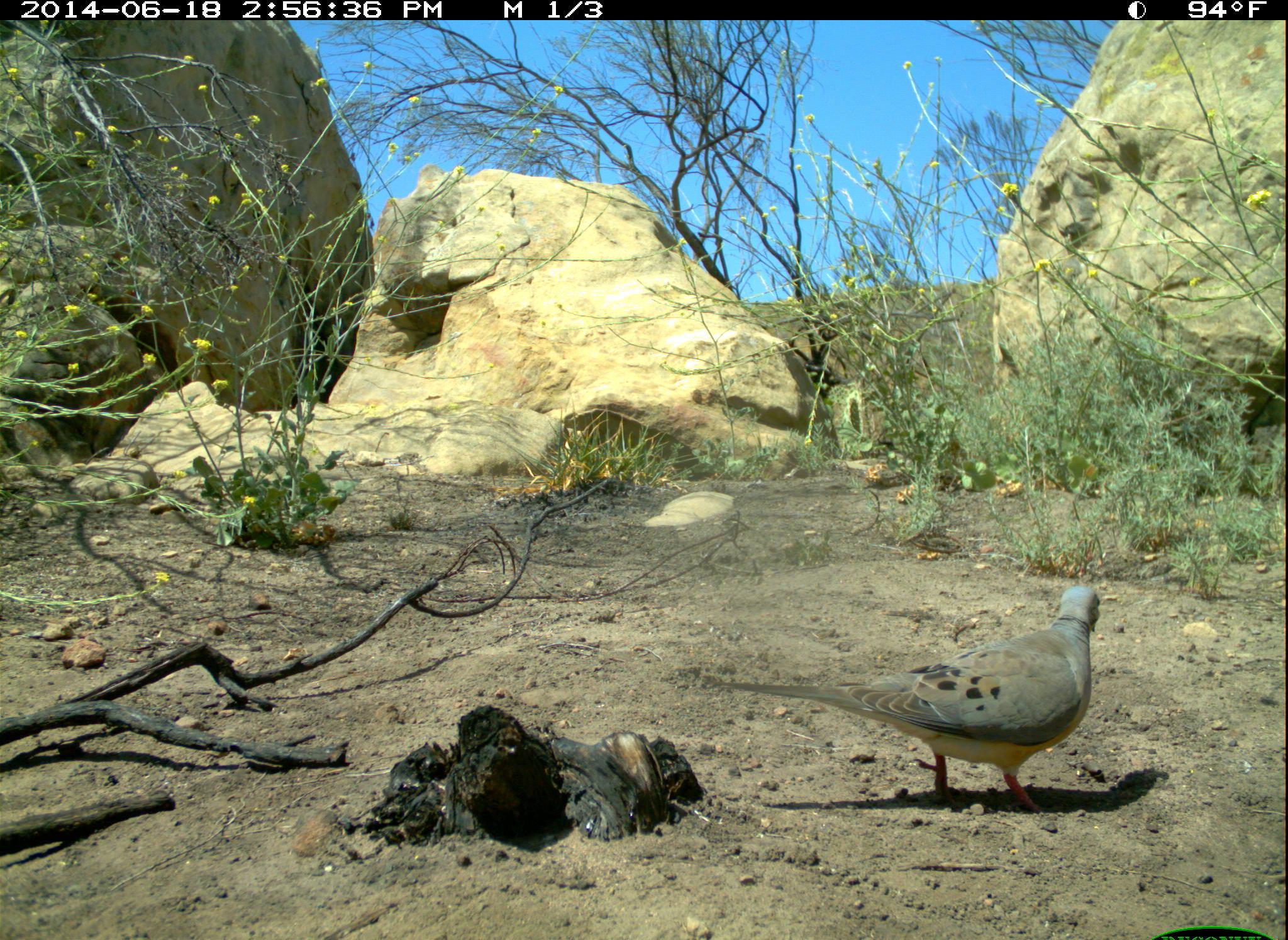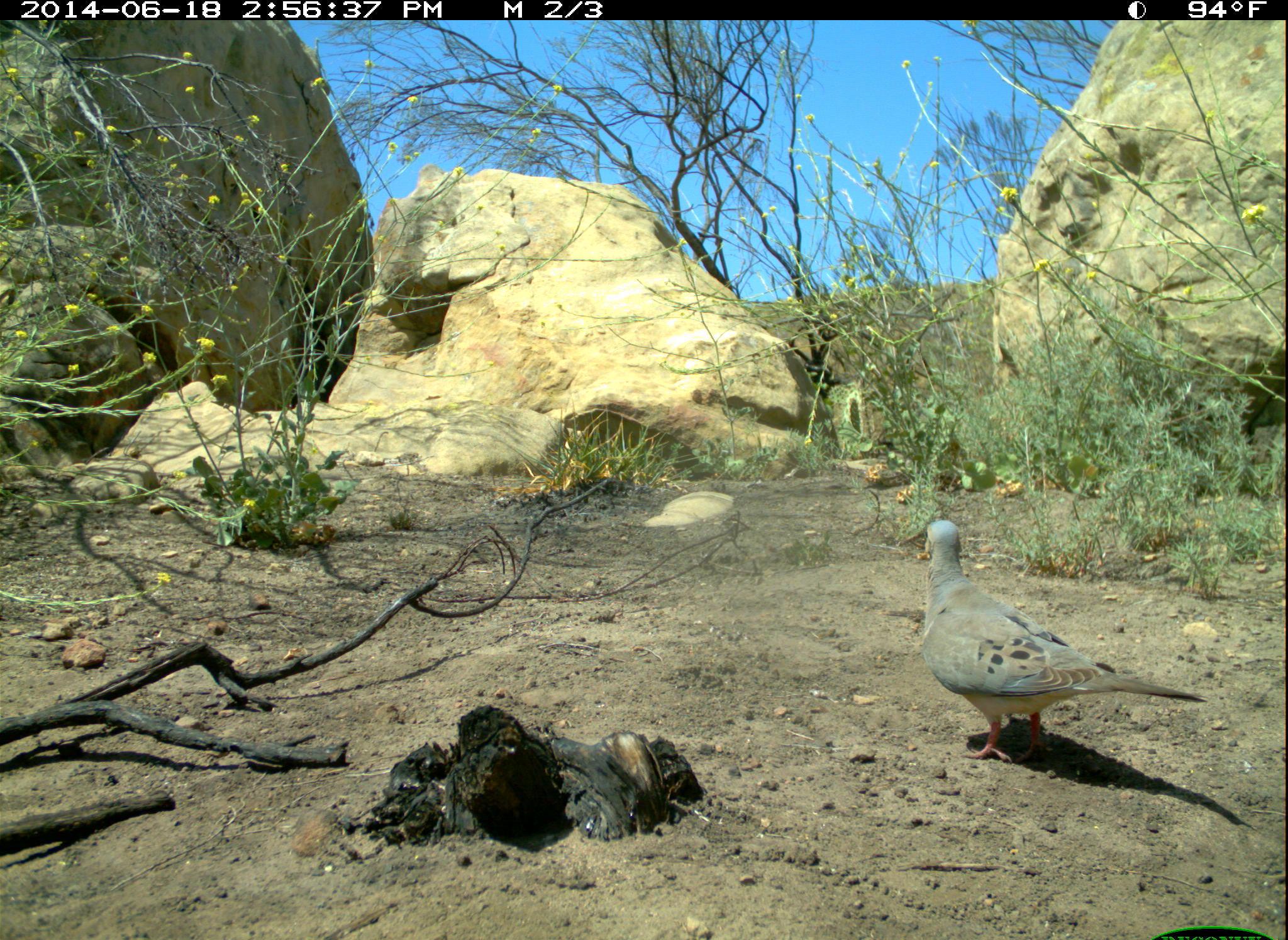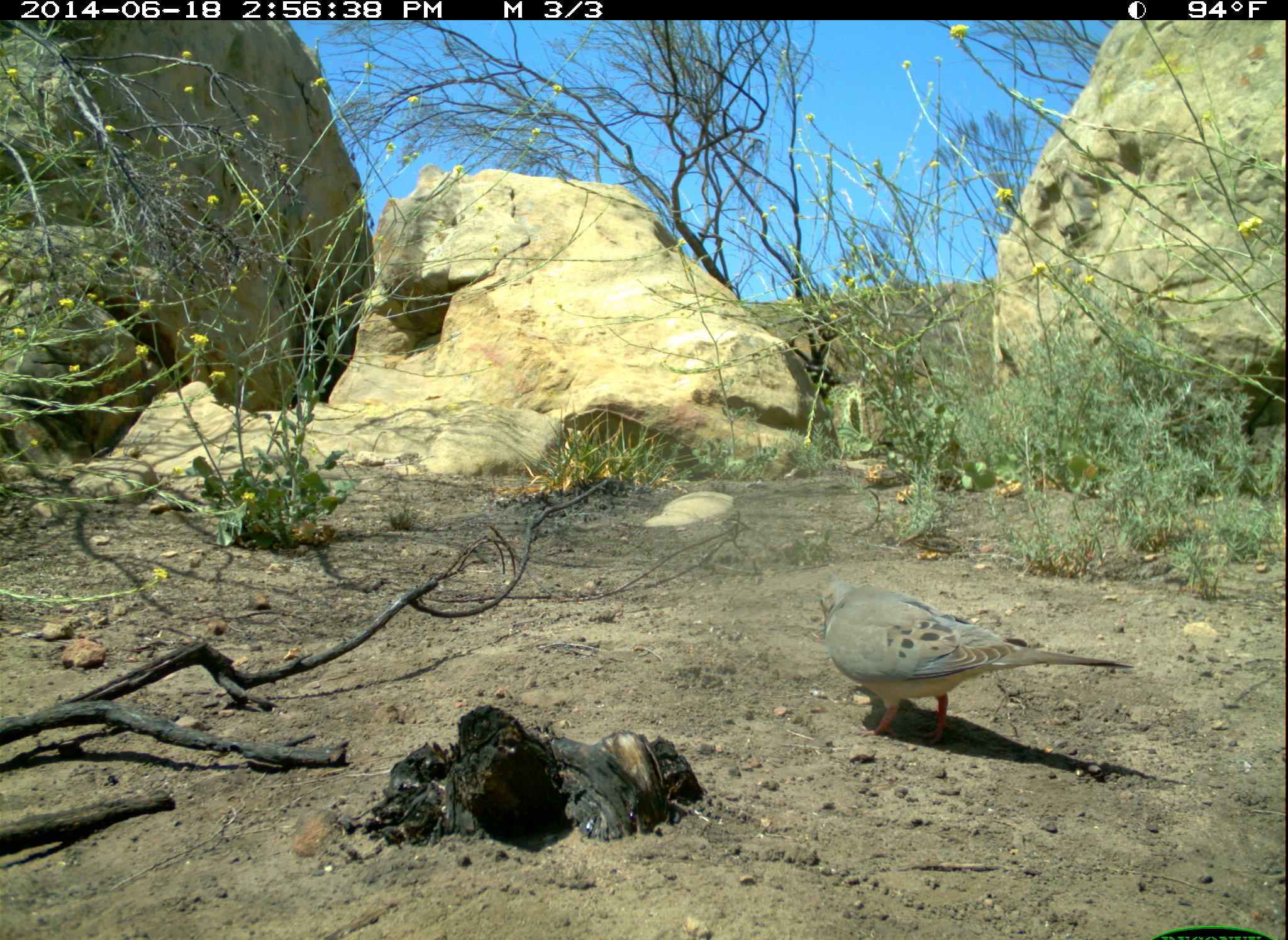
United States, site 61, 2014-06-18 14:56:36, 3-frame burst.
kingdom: Animalia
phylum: Chordata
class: Aves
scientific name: Aves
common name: bird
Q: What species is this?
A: Bird (Aves).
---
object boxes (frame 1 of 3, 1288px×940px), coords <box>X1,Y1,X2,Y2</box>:
bird: <box>681,578,1132,821</box>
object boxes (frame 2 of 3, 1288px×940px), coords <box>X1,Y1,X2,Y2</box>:
bird: <box>910,503,1217,776</box>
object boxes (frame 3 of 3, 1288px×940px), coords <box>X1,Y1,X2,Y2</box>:
bird: <box>811,551,1140,751</box>